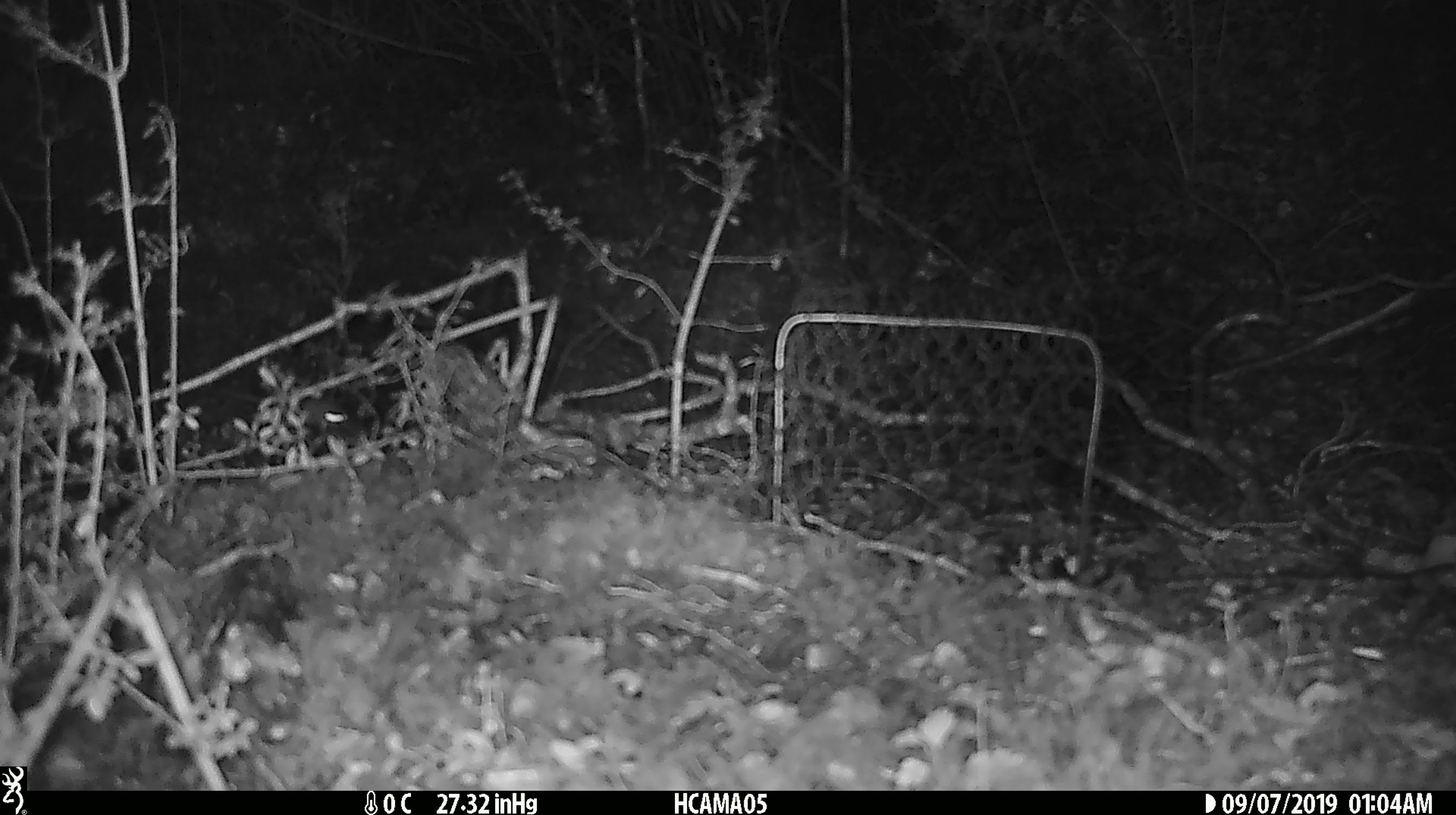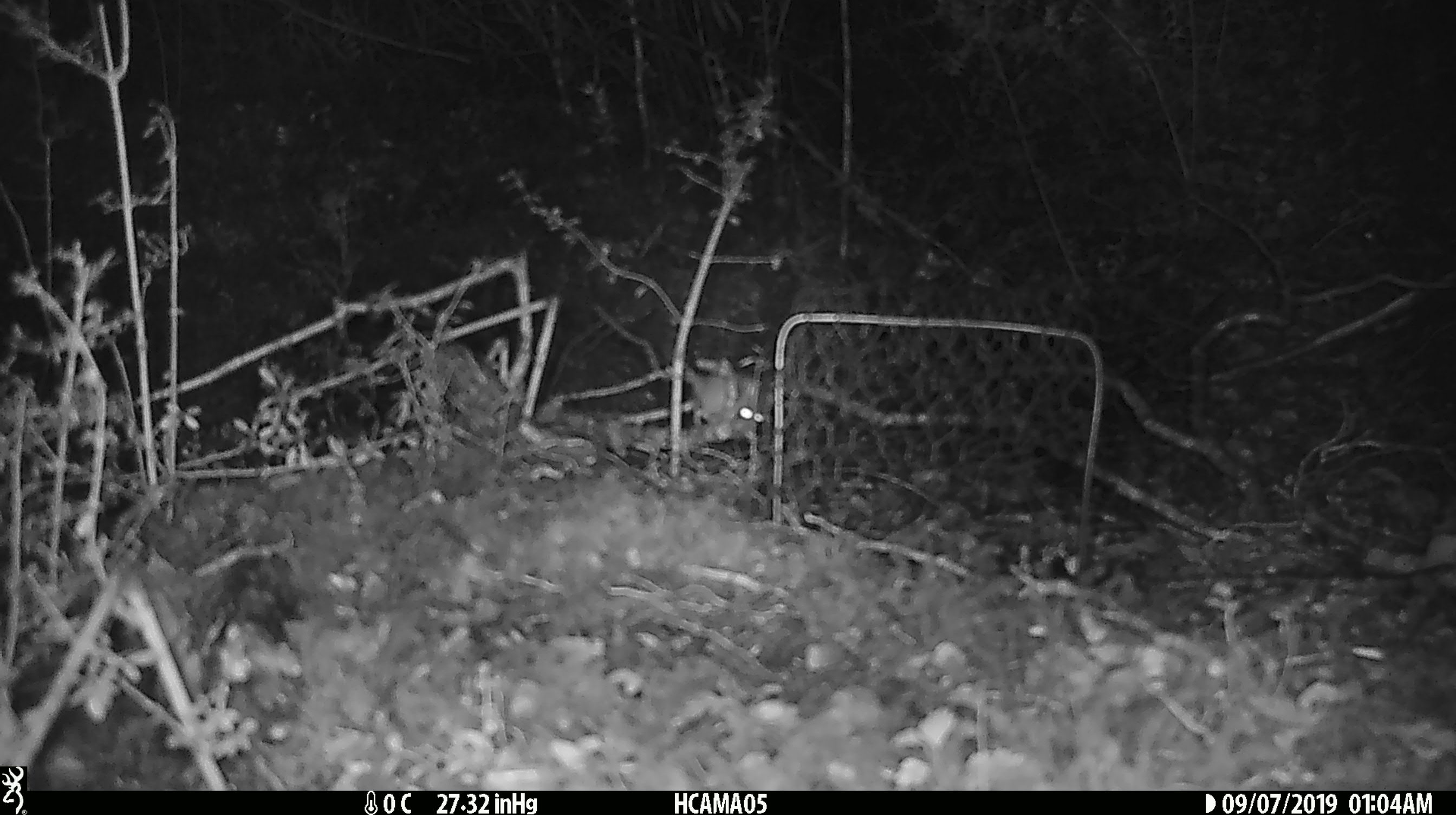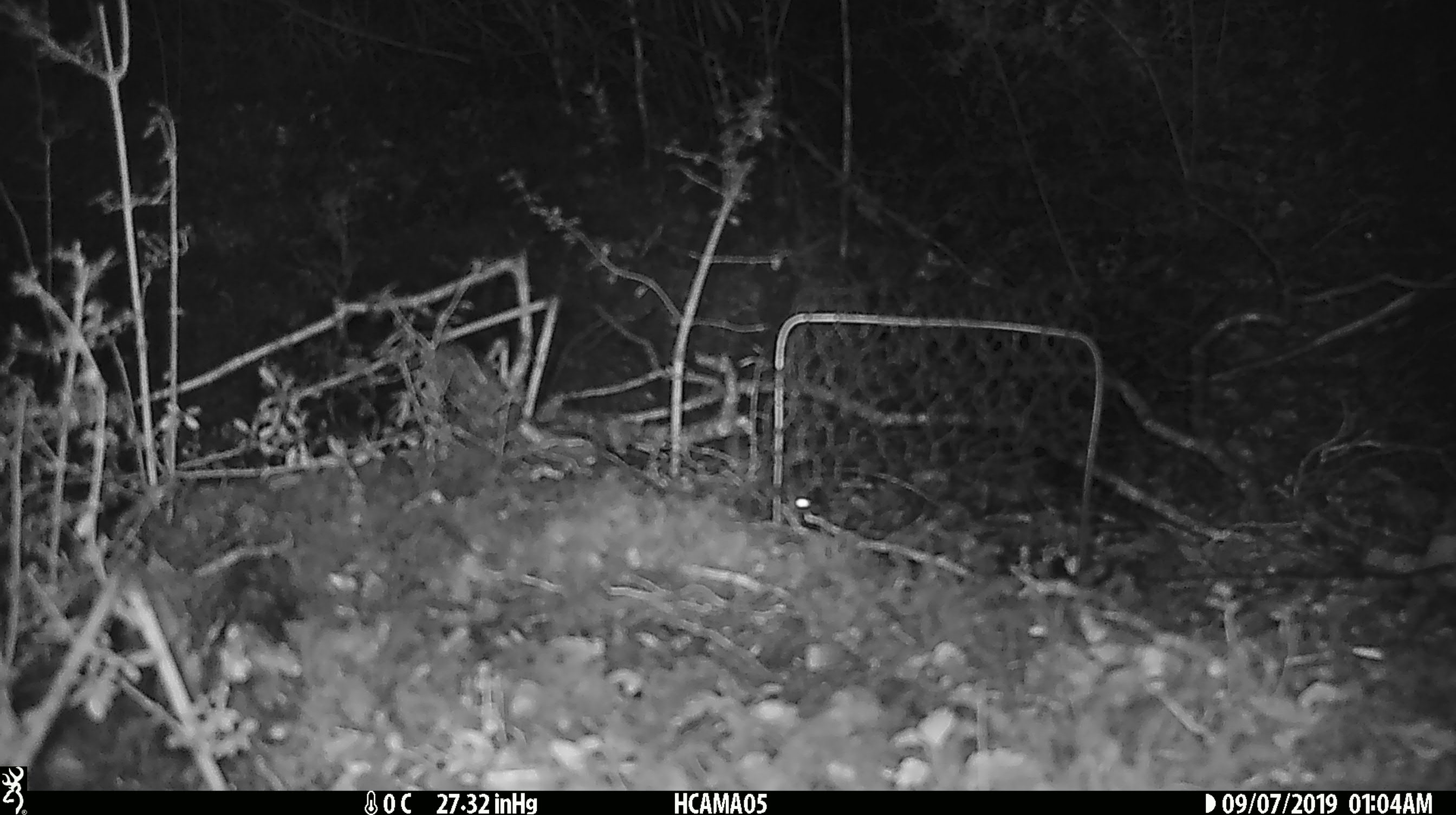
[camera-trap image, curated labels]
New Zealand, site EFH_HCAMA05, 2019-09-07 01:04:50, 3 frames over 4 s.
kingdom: Animalia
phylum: Chordata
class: Mammalia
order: Rodentia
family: Muridae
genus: Mus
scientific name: Mus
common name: mouse